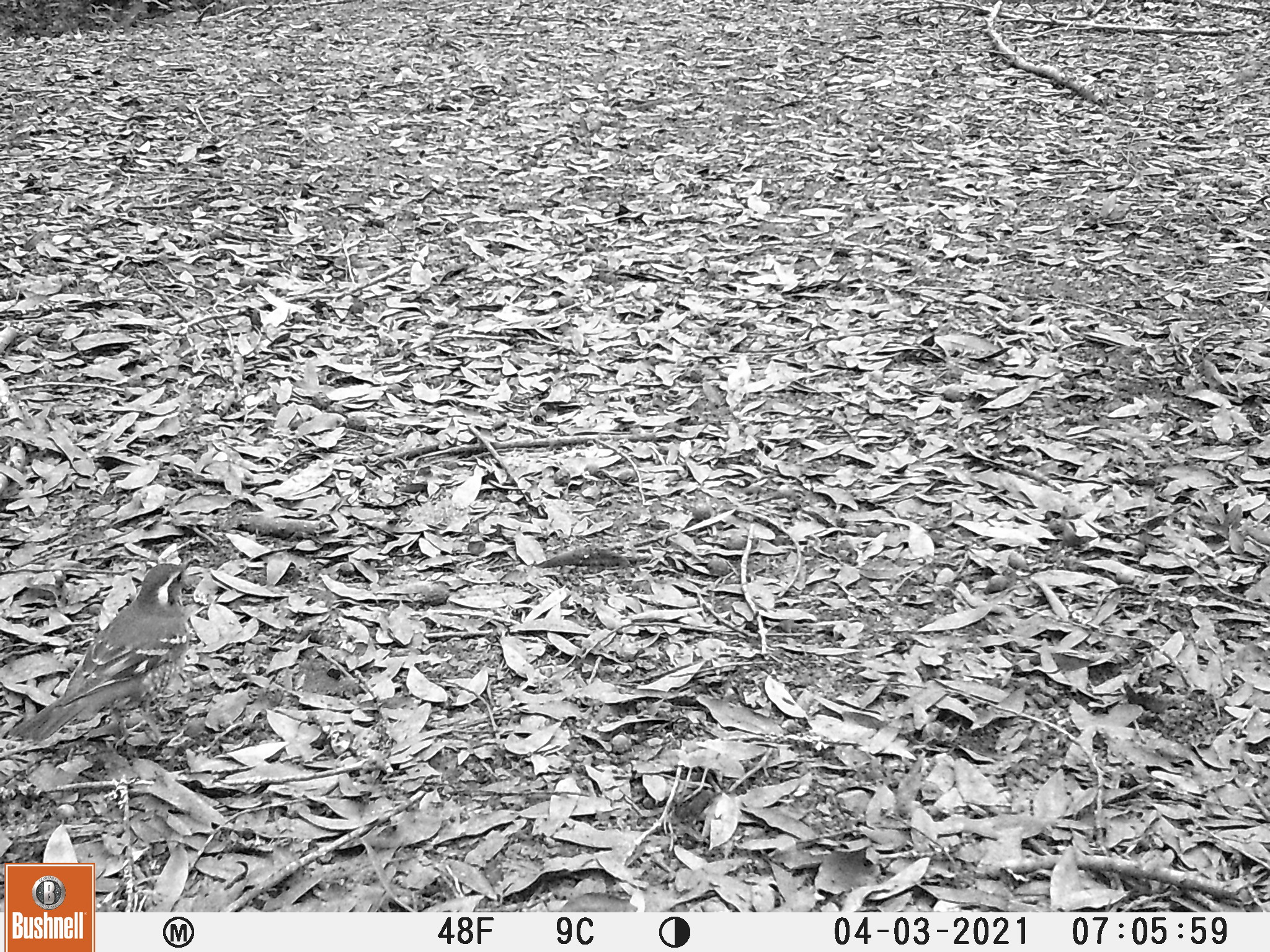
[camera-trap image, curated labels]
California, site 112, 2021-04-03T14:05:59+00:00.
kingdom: Animalia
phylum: Chordata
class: Aves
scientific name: Aves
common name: bird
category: unknown bird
Unknown bird (bird) (Aves).